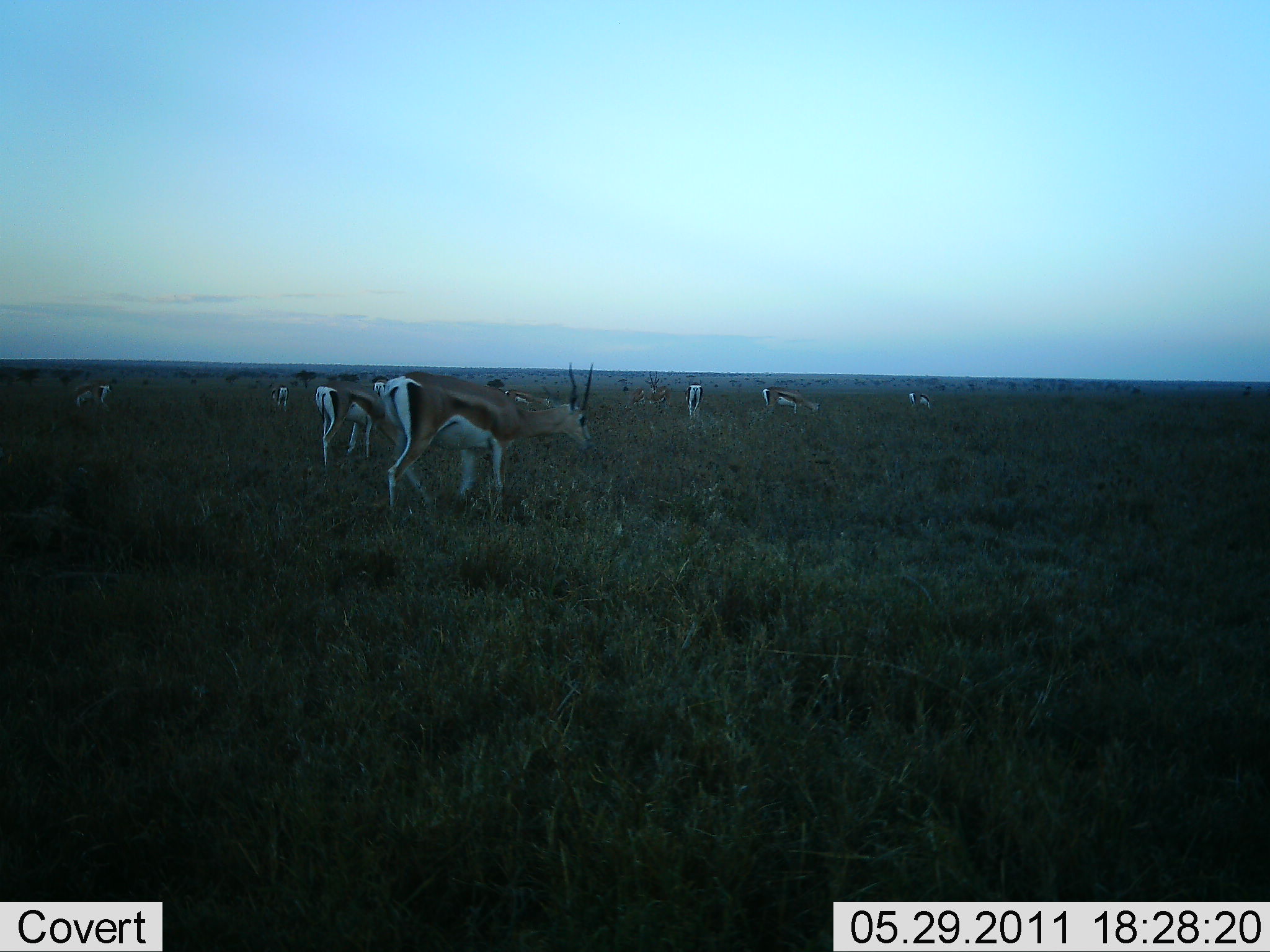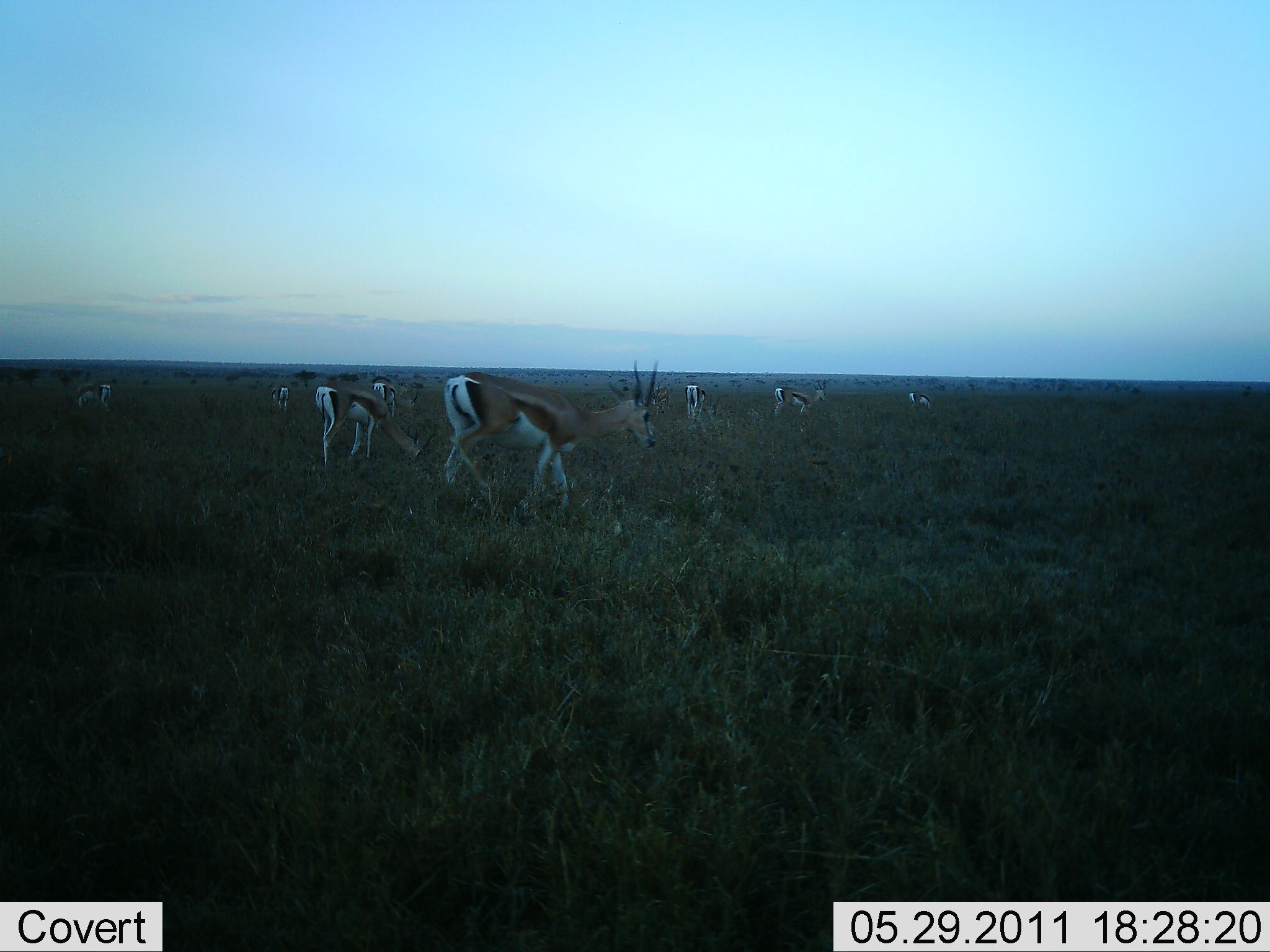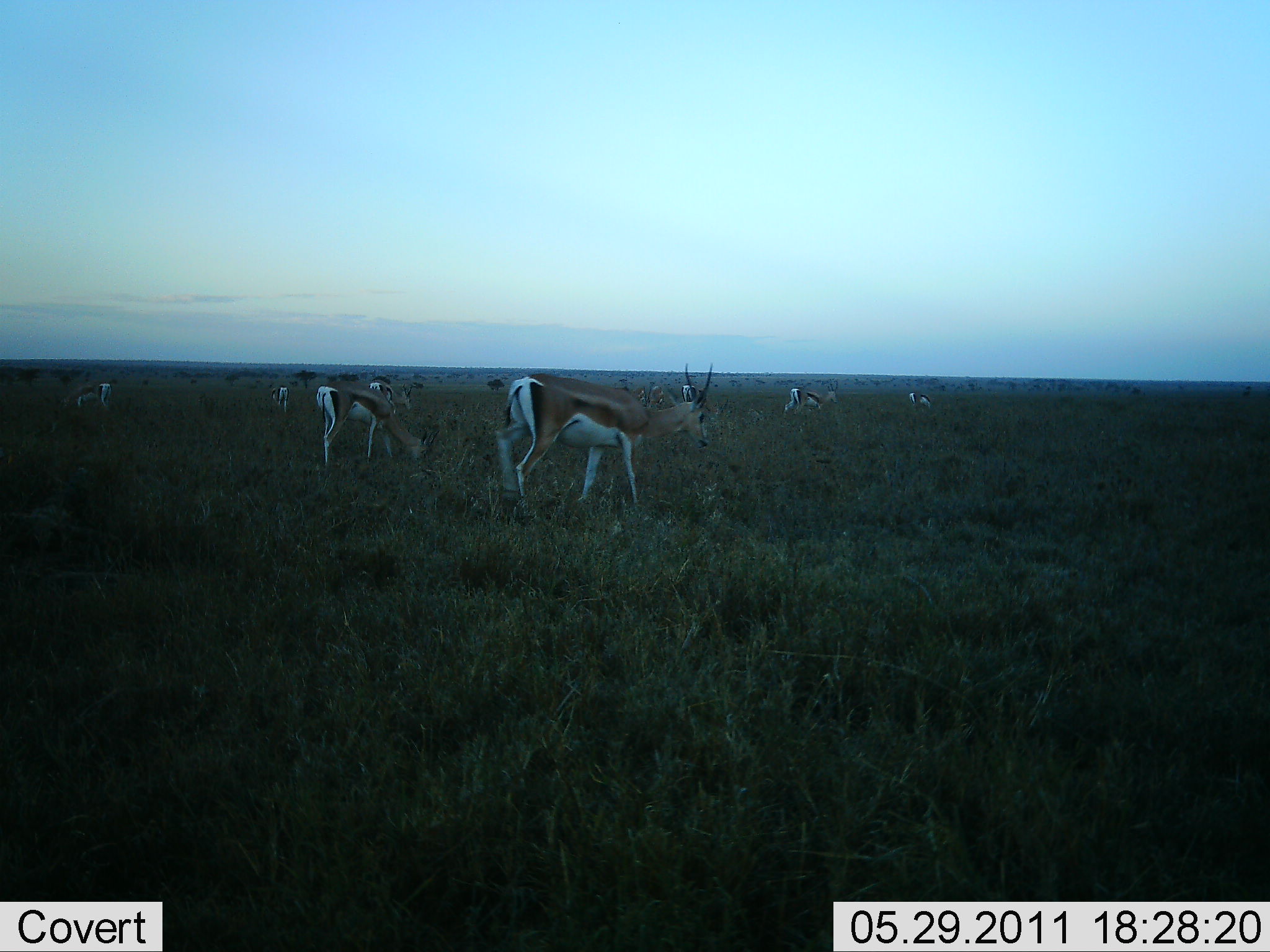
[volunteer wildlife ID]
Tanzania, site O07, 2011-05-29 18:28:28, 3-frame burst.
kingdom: Animalia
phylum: Chordata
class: Mammalia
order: Artiodactyla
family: Bovidae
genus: Nanger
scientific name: Nanger granti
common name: grant's gazelle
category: gazellegrants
Gazellegrants (grant's gazelle) (Nanger granti), count 8. Behavior (volunteer vote fractions): standing 33%, resting 0%, moving 83%, interacting 0%. Young present (vote fraction): 0%. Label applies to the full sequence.